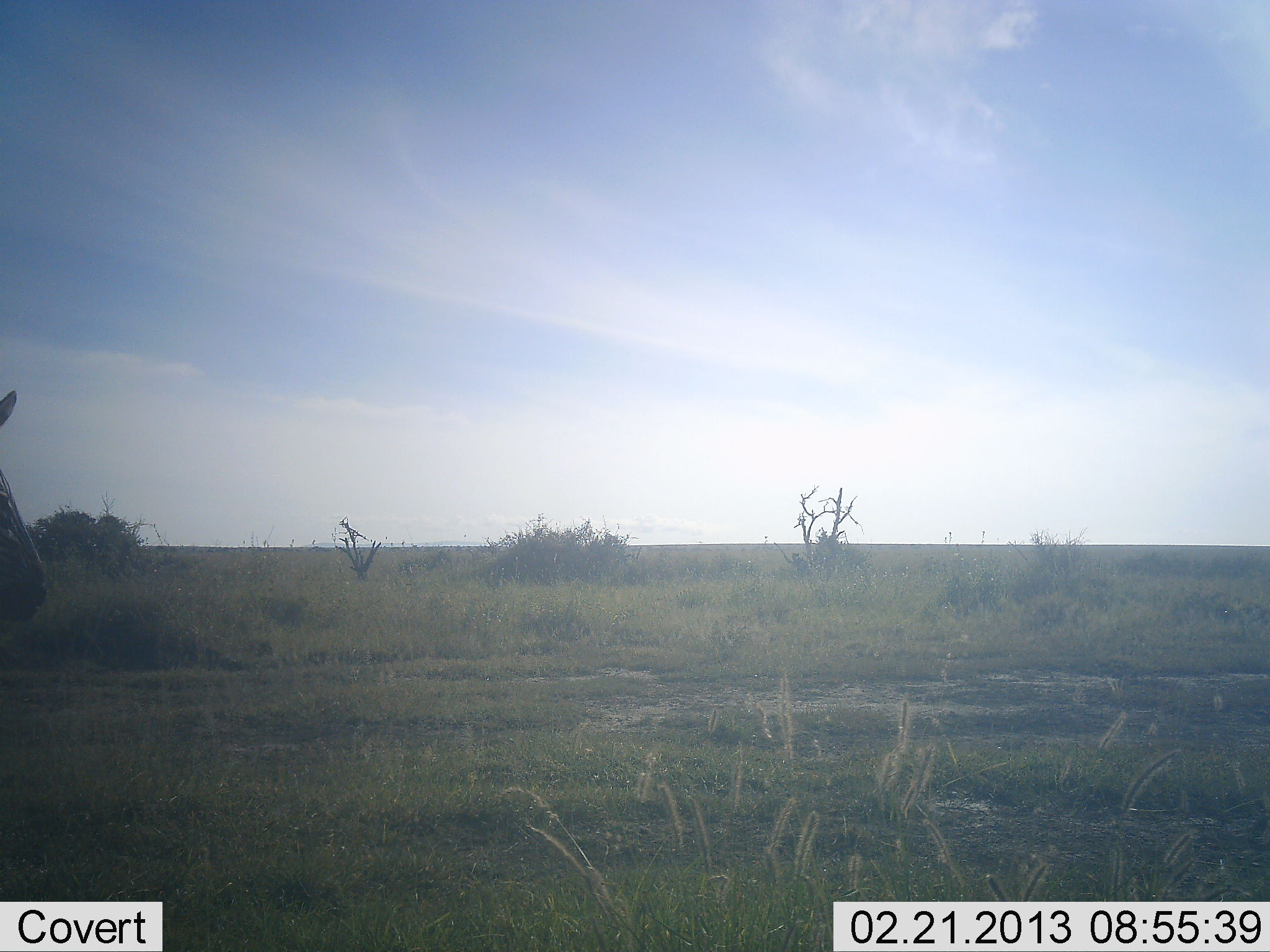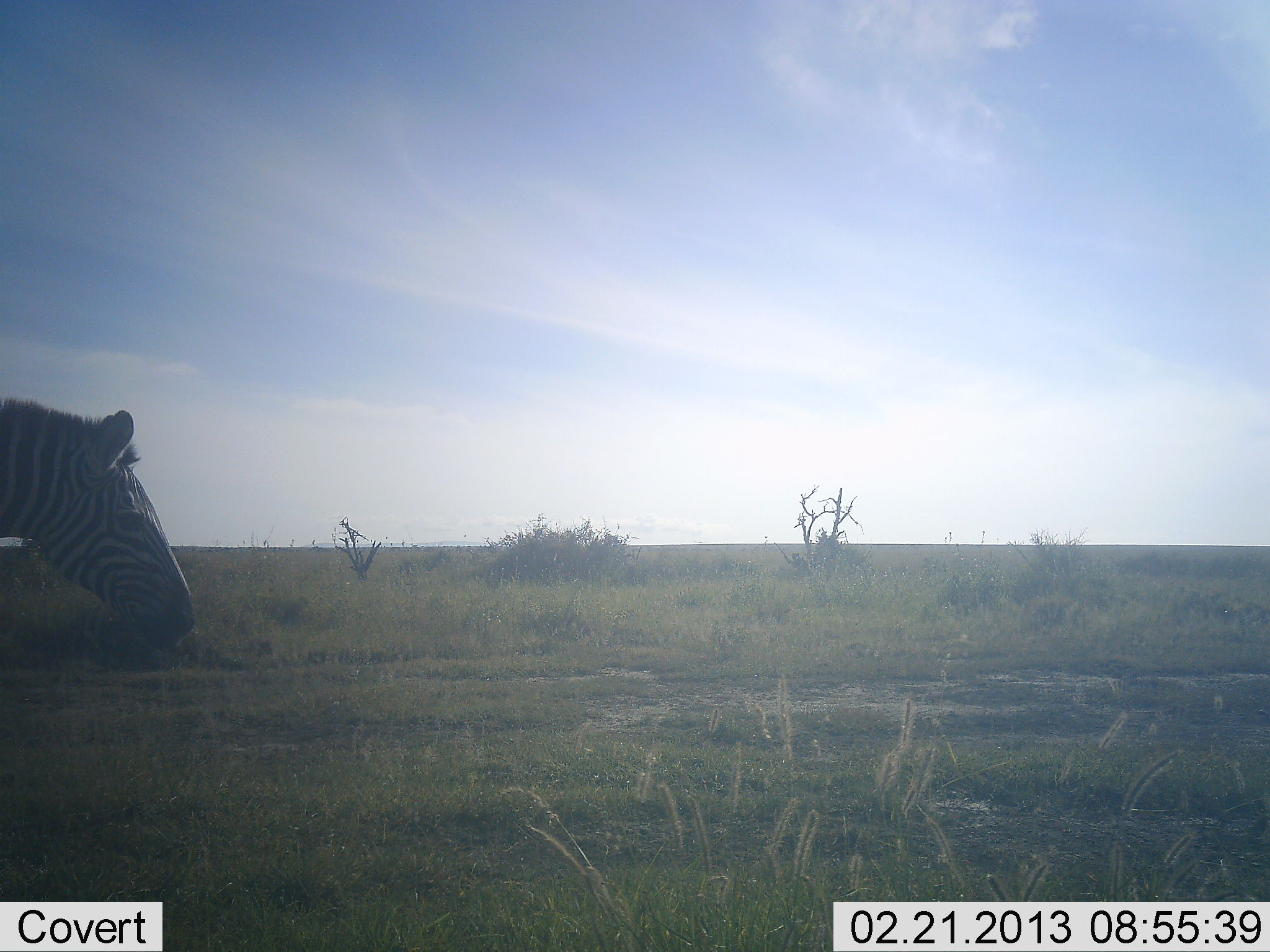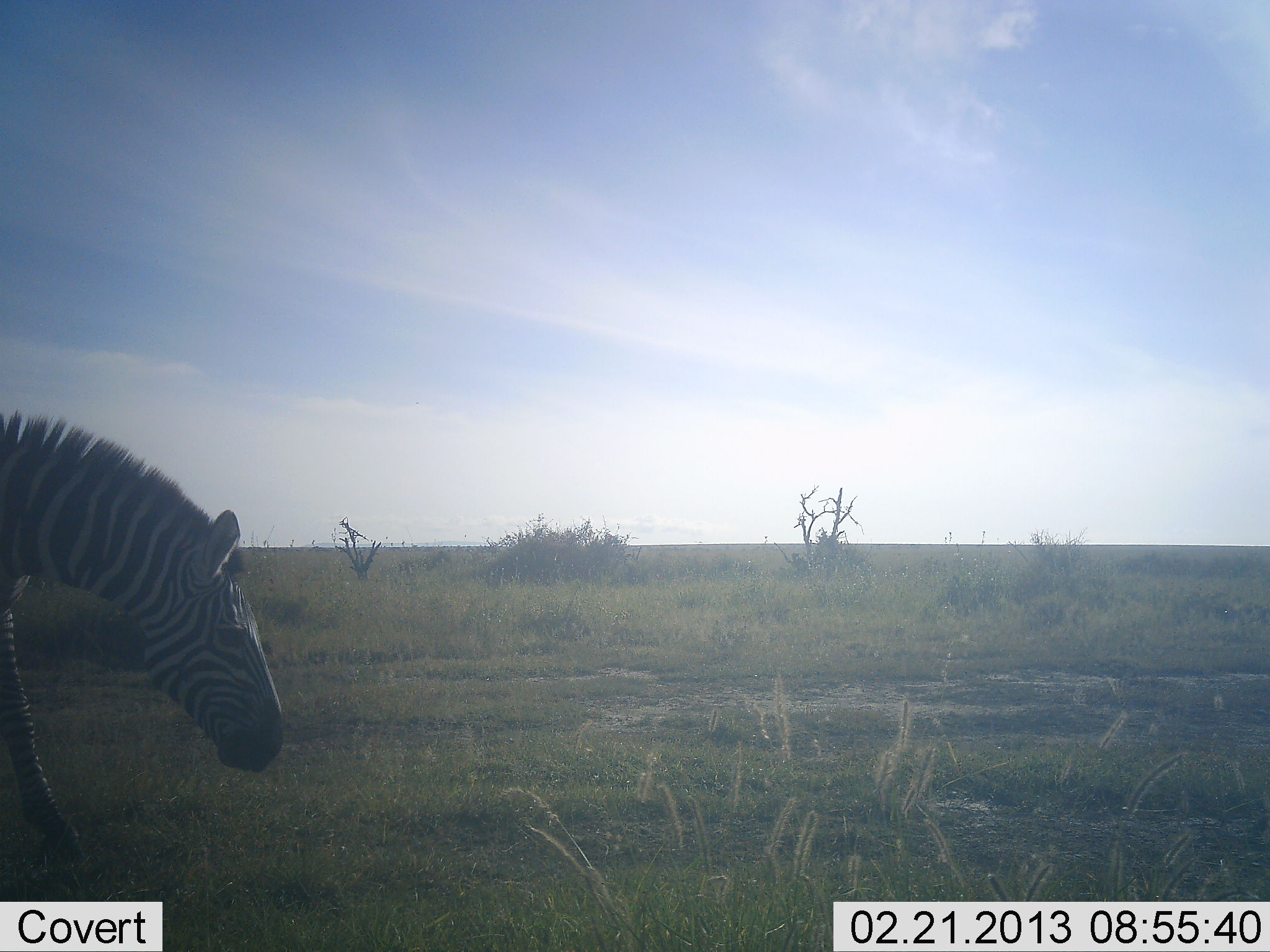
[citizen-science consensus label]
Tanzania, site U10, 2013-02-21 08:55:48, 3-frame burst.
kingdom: Animalia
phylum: Chordata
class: Mammalia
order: Perissodactyla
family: Equidae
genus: Equus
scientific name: Equus quagga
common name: plains zebra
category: zebra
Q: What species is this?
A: Zebra (plains zebra) (Equus quagga).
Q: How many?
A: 1.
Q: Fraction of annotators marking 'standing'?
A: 20%.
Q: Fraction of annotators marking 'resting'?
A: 0%.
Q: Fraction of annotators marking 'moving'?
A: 80%.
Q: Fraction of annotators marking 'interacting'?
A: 0%.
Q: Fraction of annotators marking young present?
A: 0%.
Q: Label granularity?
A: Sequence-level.